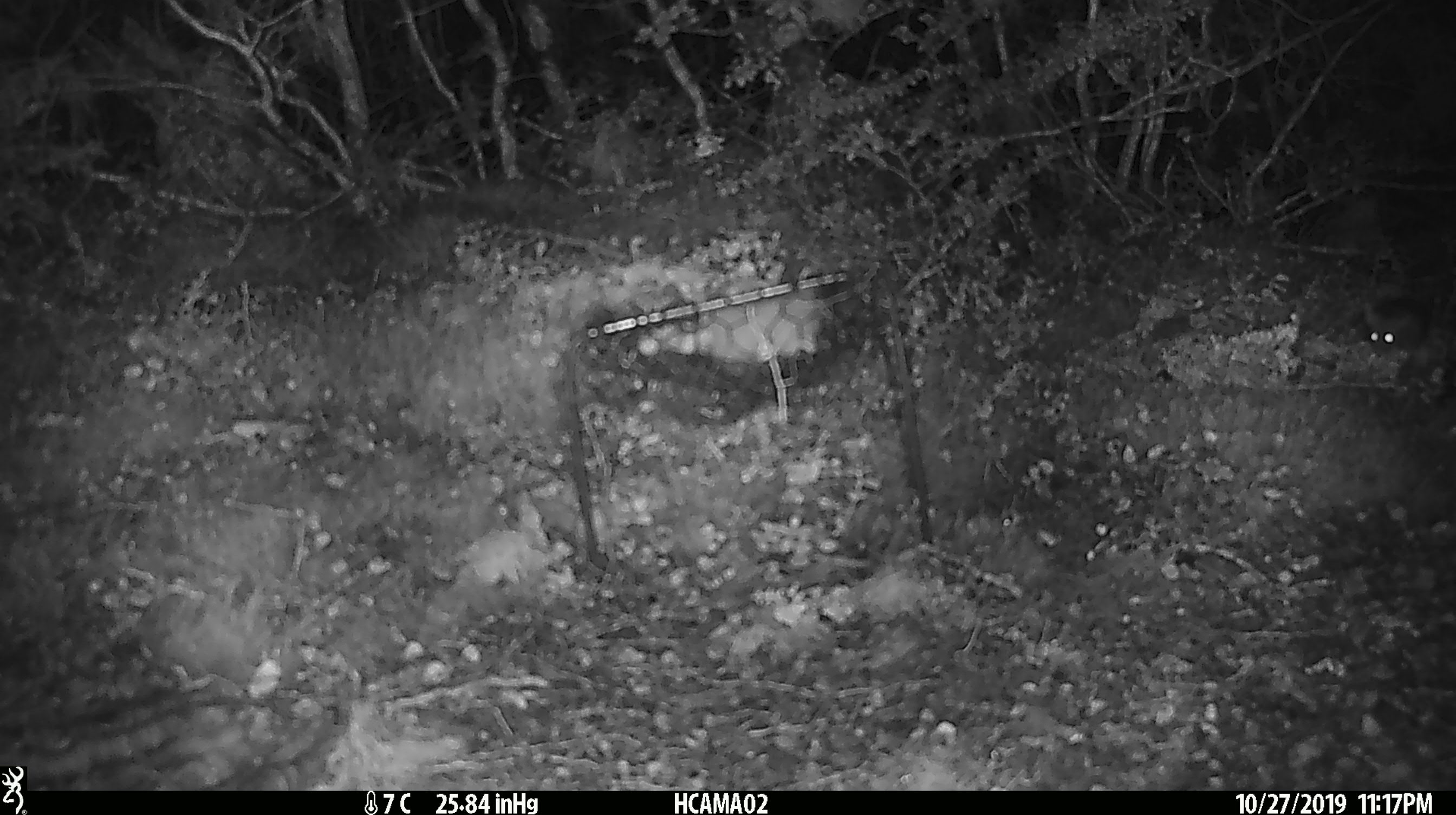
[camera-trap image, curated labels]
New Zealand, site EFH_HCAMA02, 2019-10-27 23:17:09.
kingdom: Animalia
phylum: Chordata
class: Mammalia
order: Rodentia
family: Muridae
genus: Mus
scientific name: Mus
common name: mouse